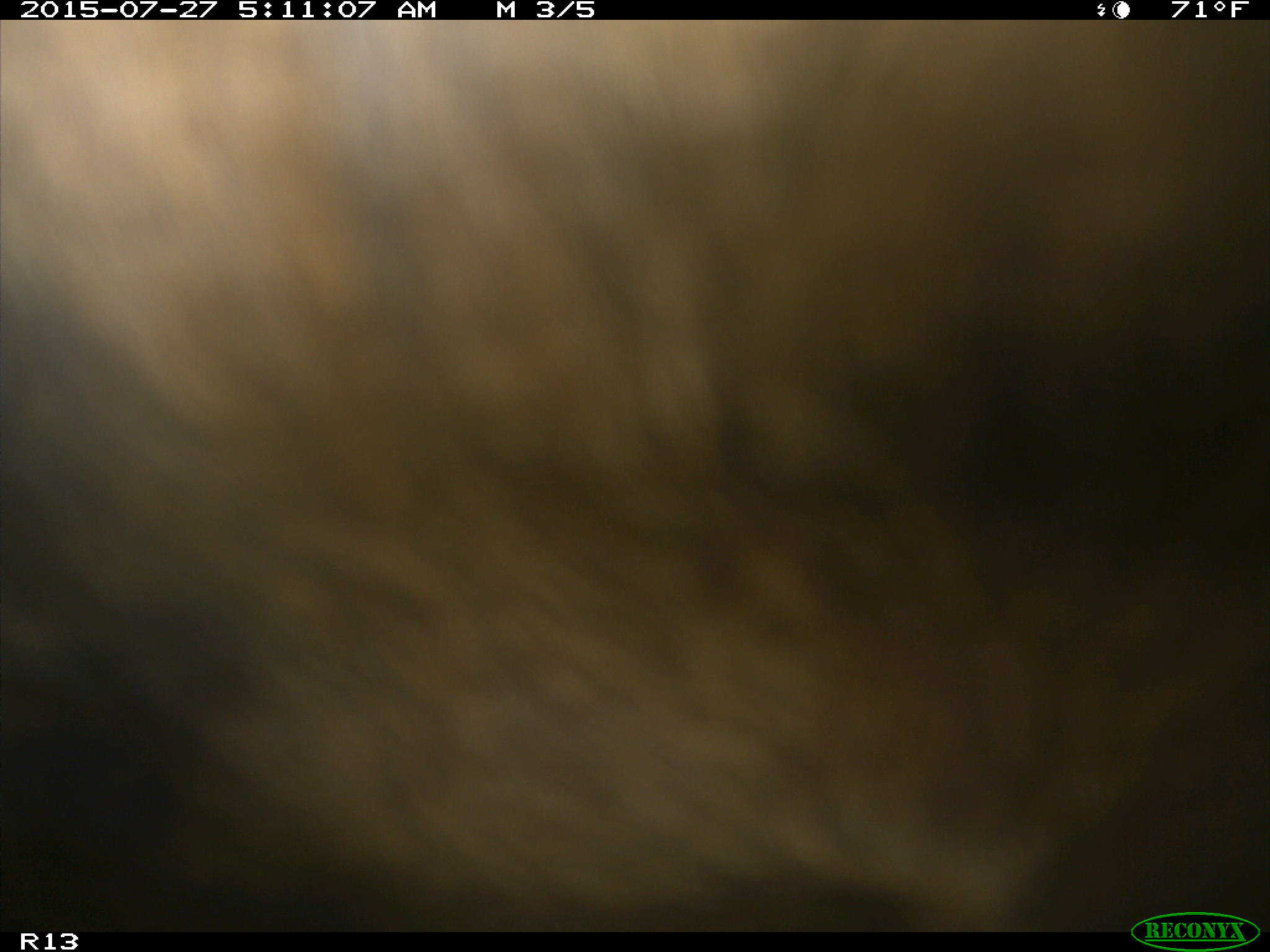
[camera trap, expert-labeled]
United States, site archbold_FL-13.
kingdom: Animalia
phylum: Chordata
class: Mammalia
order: Artiodactyla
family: Suidae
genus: Sus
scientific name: Sus scrofa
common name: wild boar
Sus scrofa (wild boar).